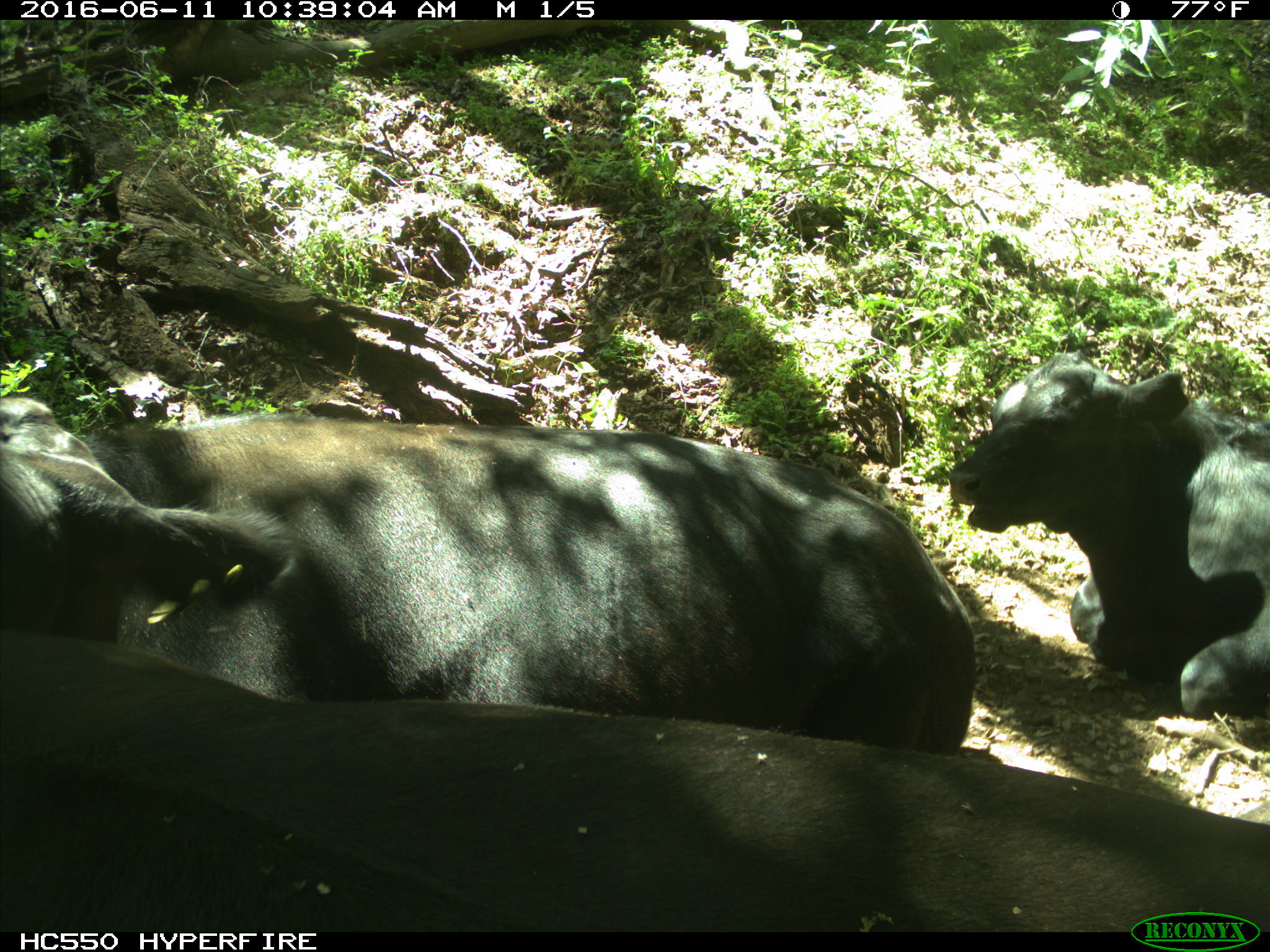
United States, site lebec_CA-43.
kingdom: Animalia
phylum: Chordata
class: Mammalia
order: Artiodactyla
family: Bovidae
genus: Bos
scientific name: Bos taurus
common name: domestic cow